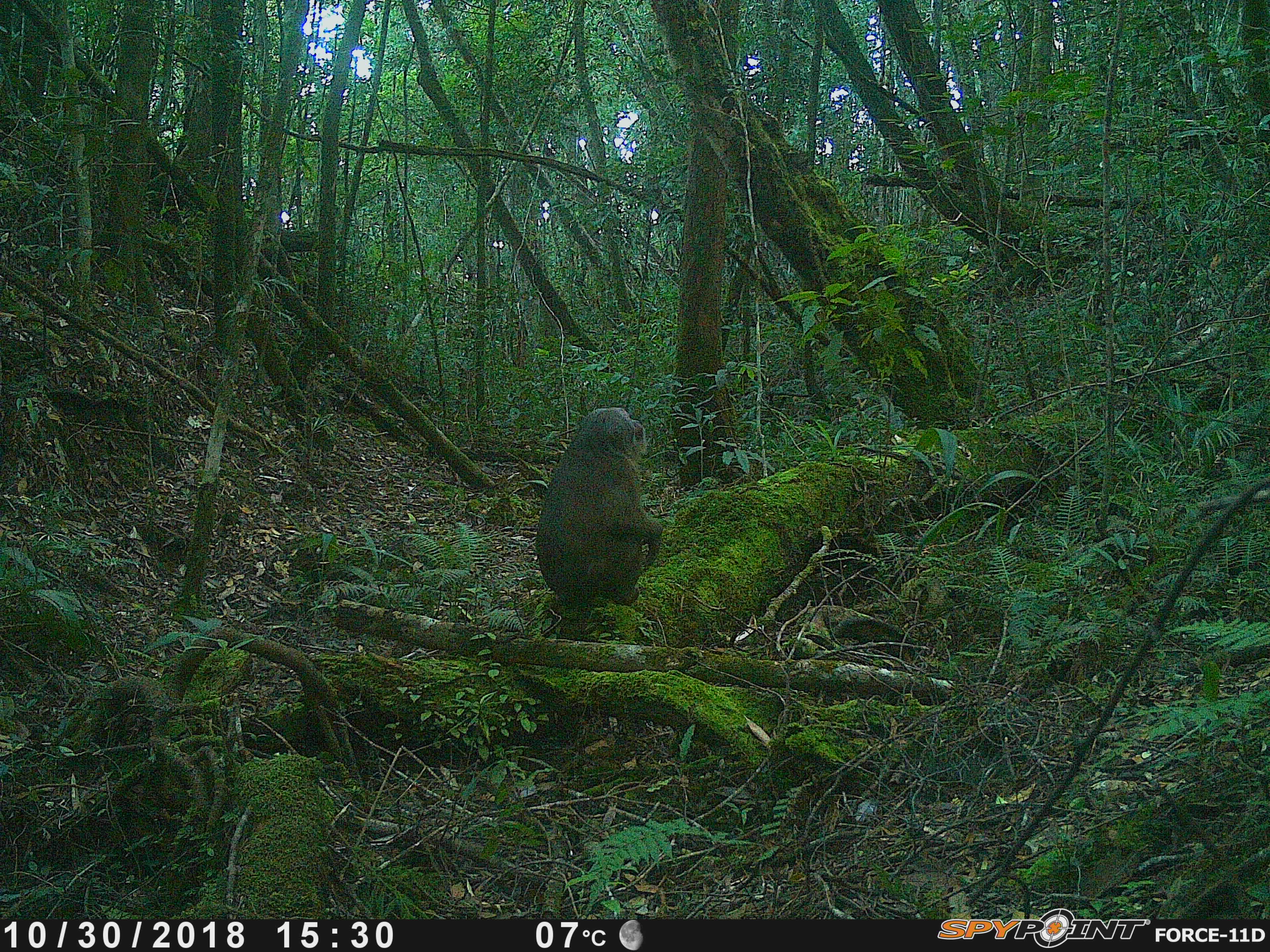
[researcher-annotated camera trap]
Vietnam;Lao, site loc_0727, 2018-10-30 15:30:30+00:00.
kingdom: Animalia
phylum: Chordata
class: Mammalia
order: Primates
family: Cercopithecidae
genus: Macaca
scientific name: Macaca arctoides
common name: stump-tailed macaque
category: stump tailed macaque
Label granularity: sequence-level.